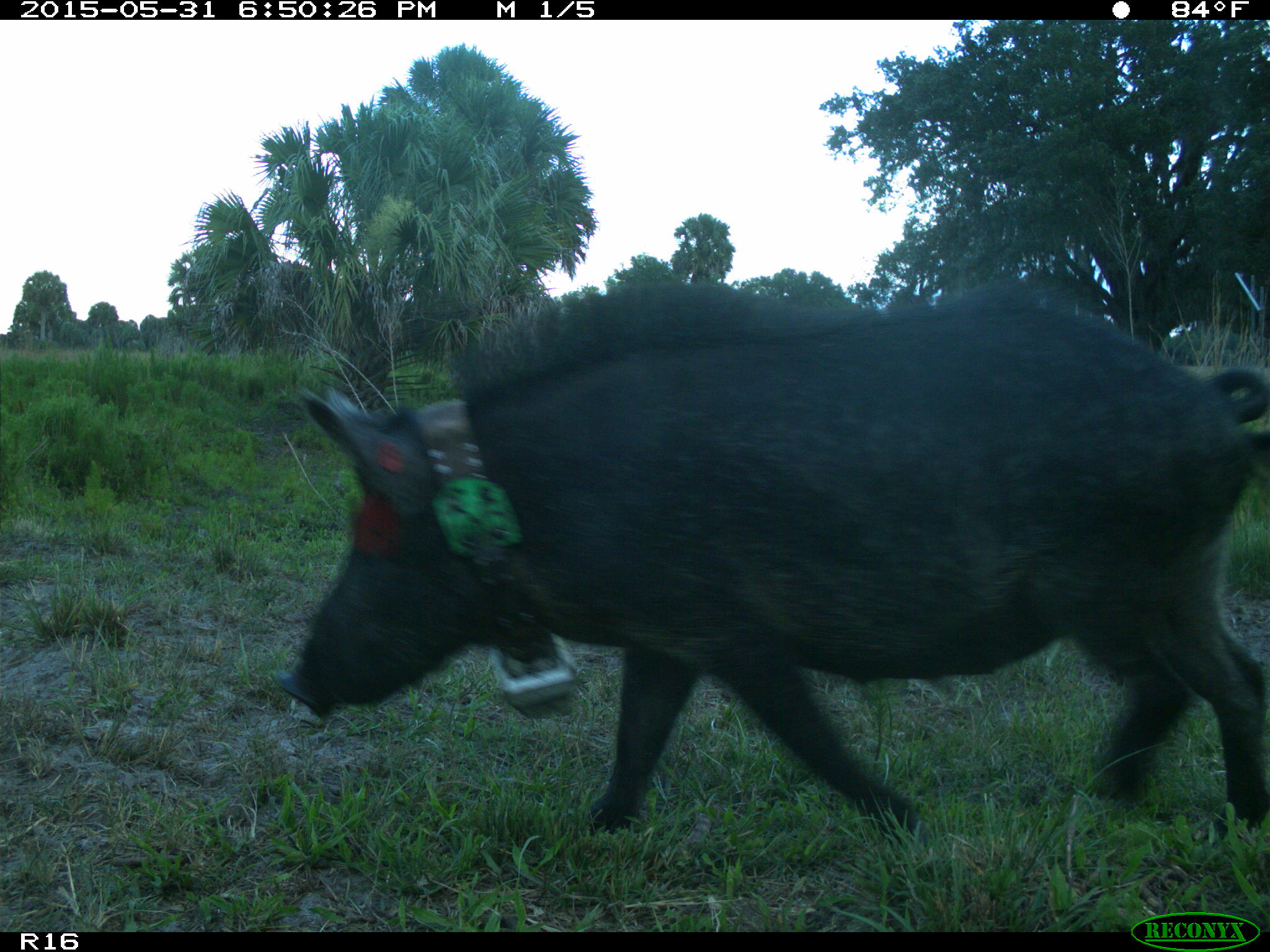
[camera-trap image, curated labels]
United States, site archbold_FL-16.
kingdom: Animalia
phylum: Chordata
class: Mammalia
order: Artiodactyla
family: Suidae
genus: Sus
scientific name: Sus scrofa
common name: wild boar